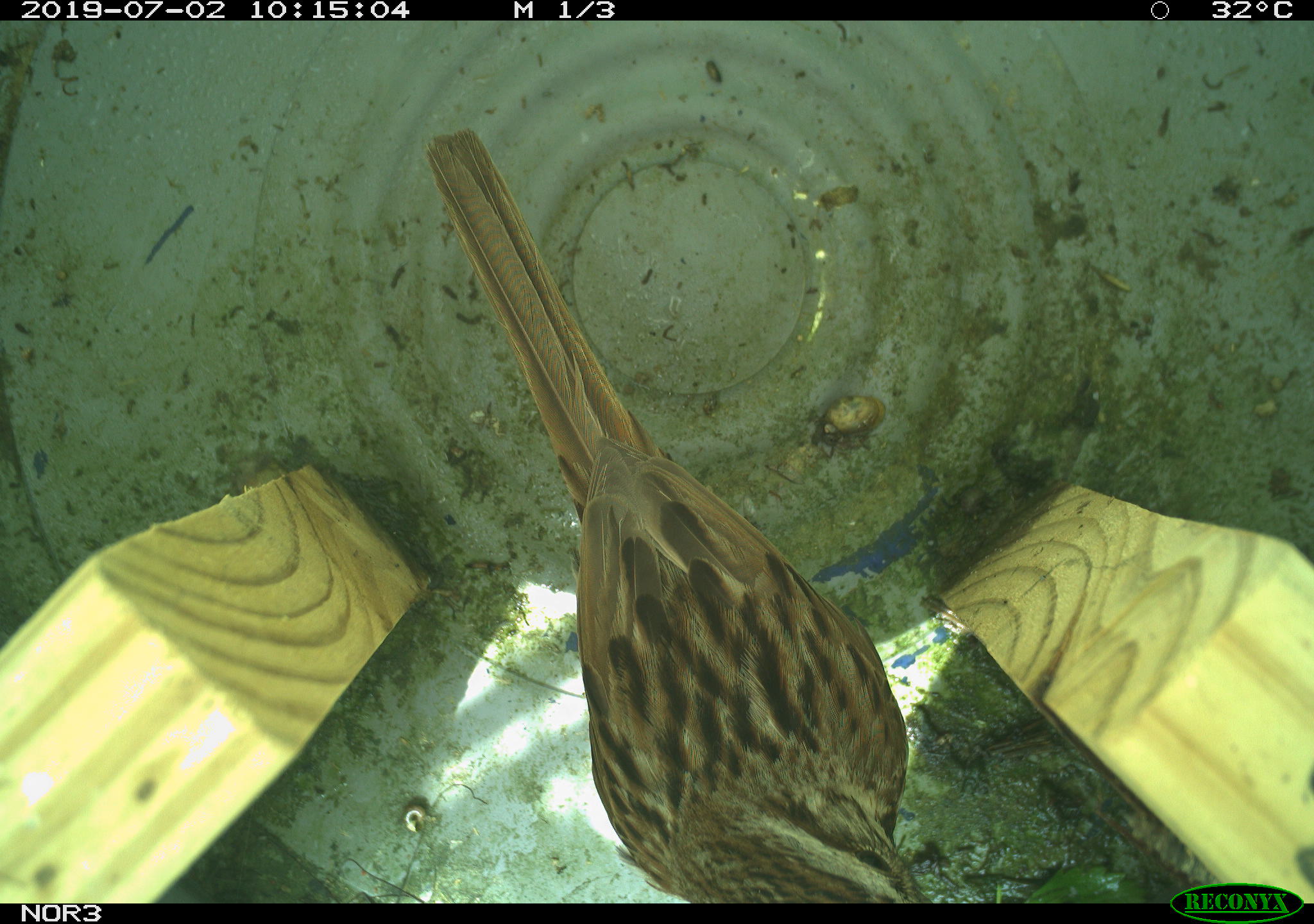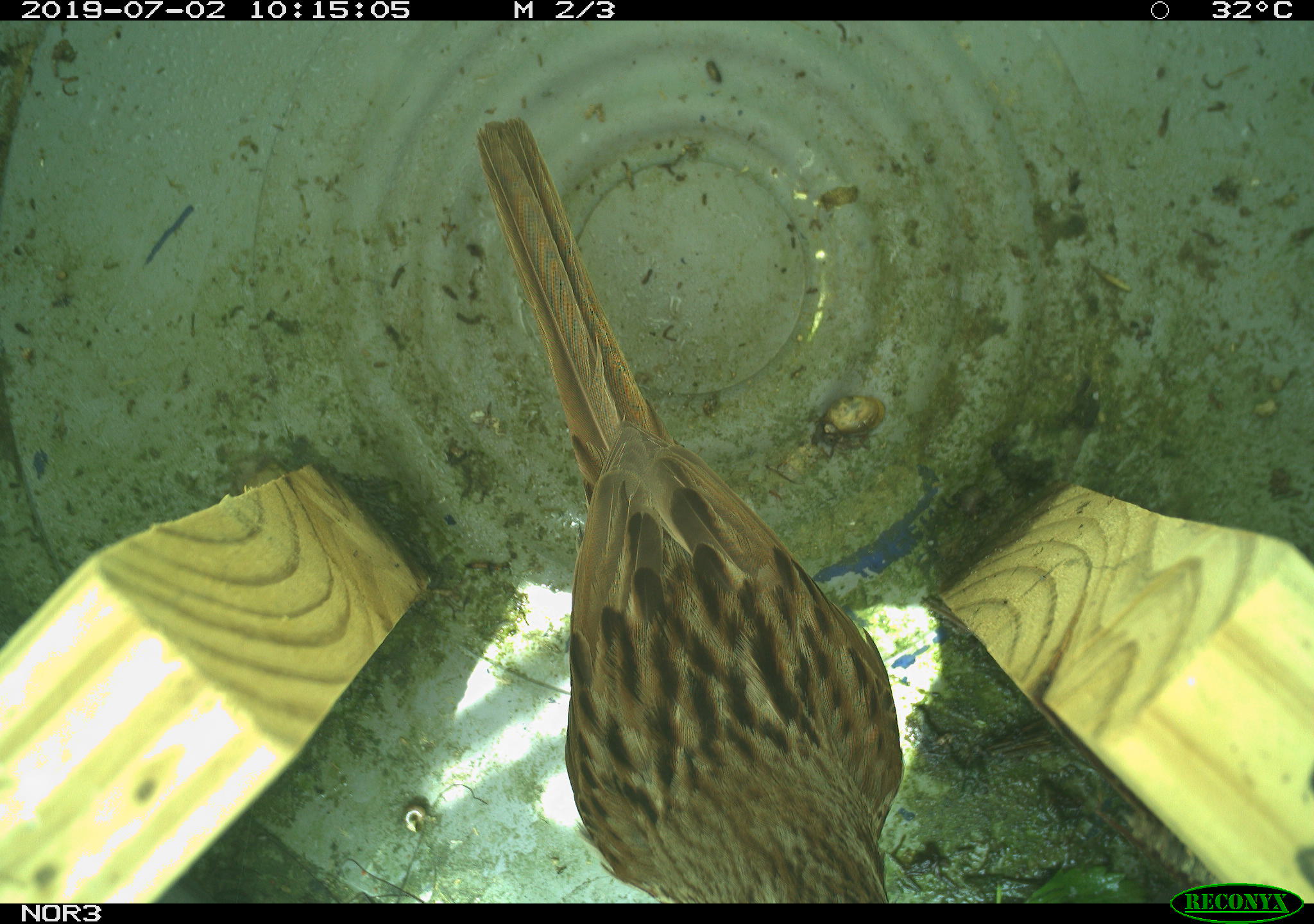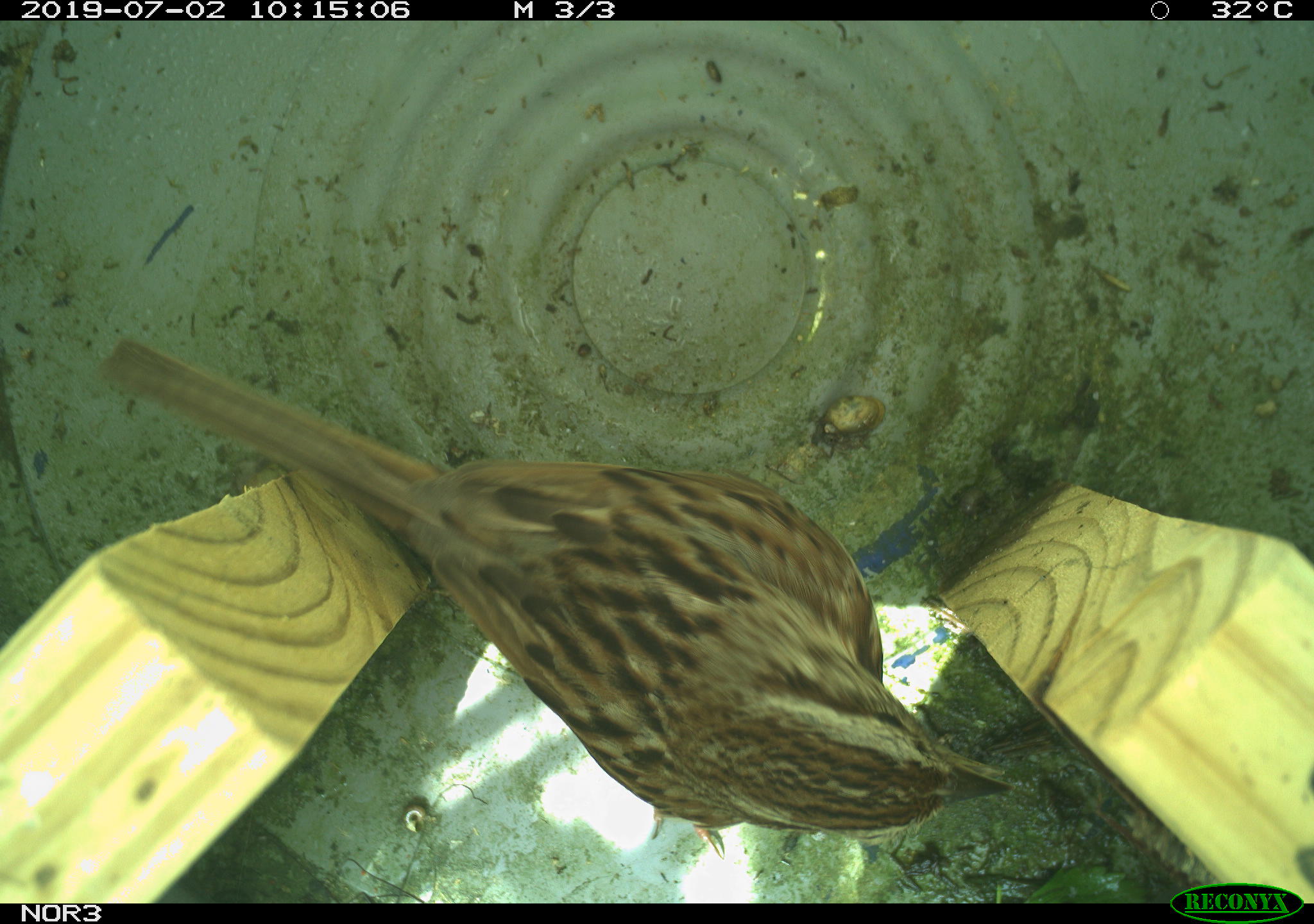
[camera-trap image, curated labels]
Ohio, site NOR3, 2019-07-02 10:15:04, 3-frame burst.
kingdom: Animalia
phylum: Chordata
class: Aves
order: Passeriformes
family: Passerellidae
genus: Melospiza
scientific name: Melospiza melodia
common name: song sparrow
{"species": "song sparrow (Melospiza melodia)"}